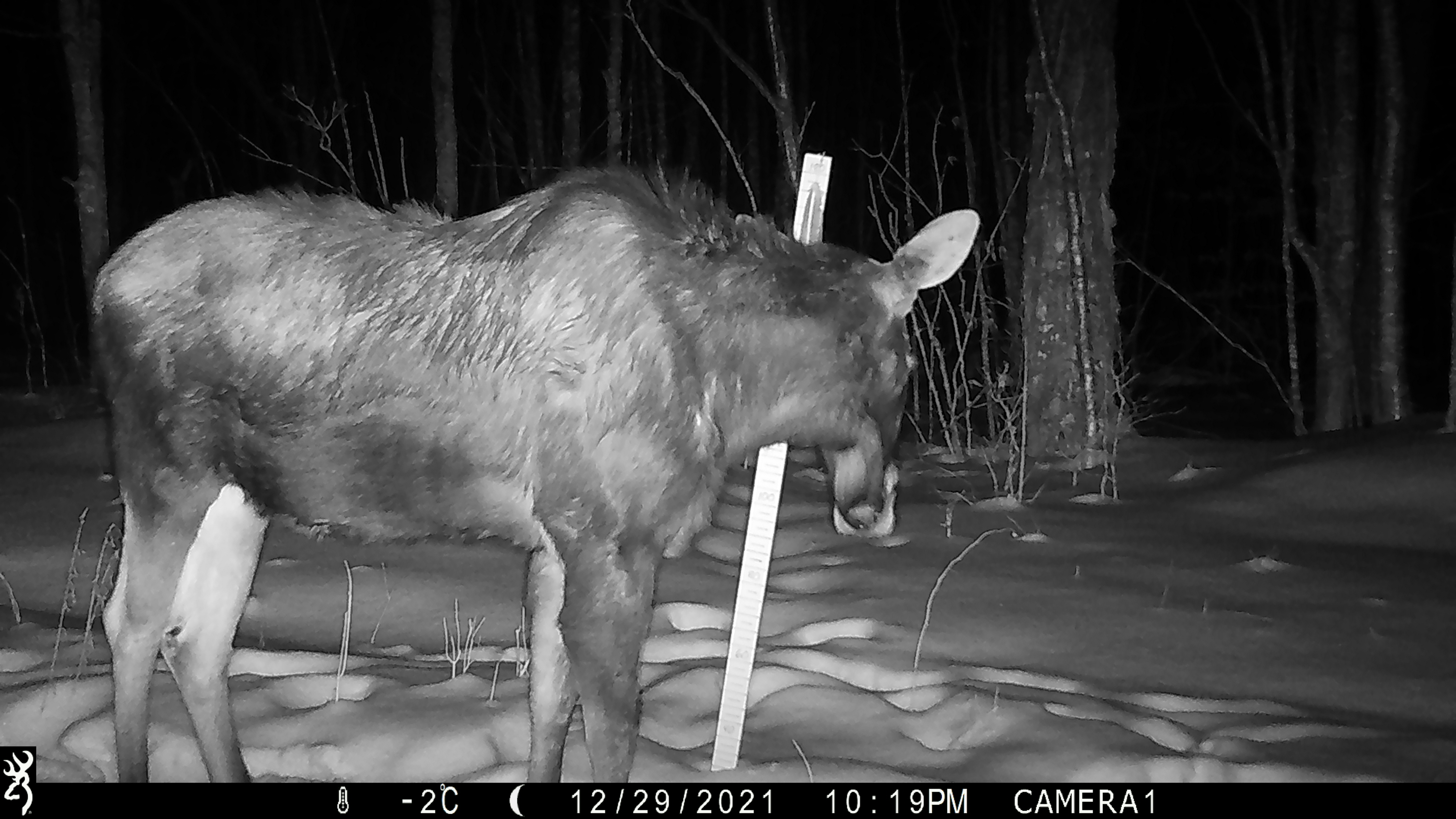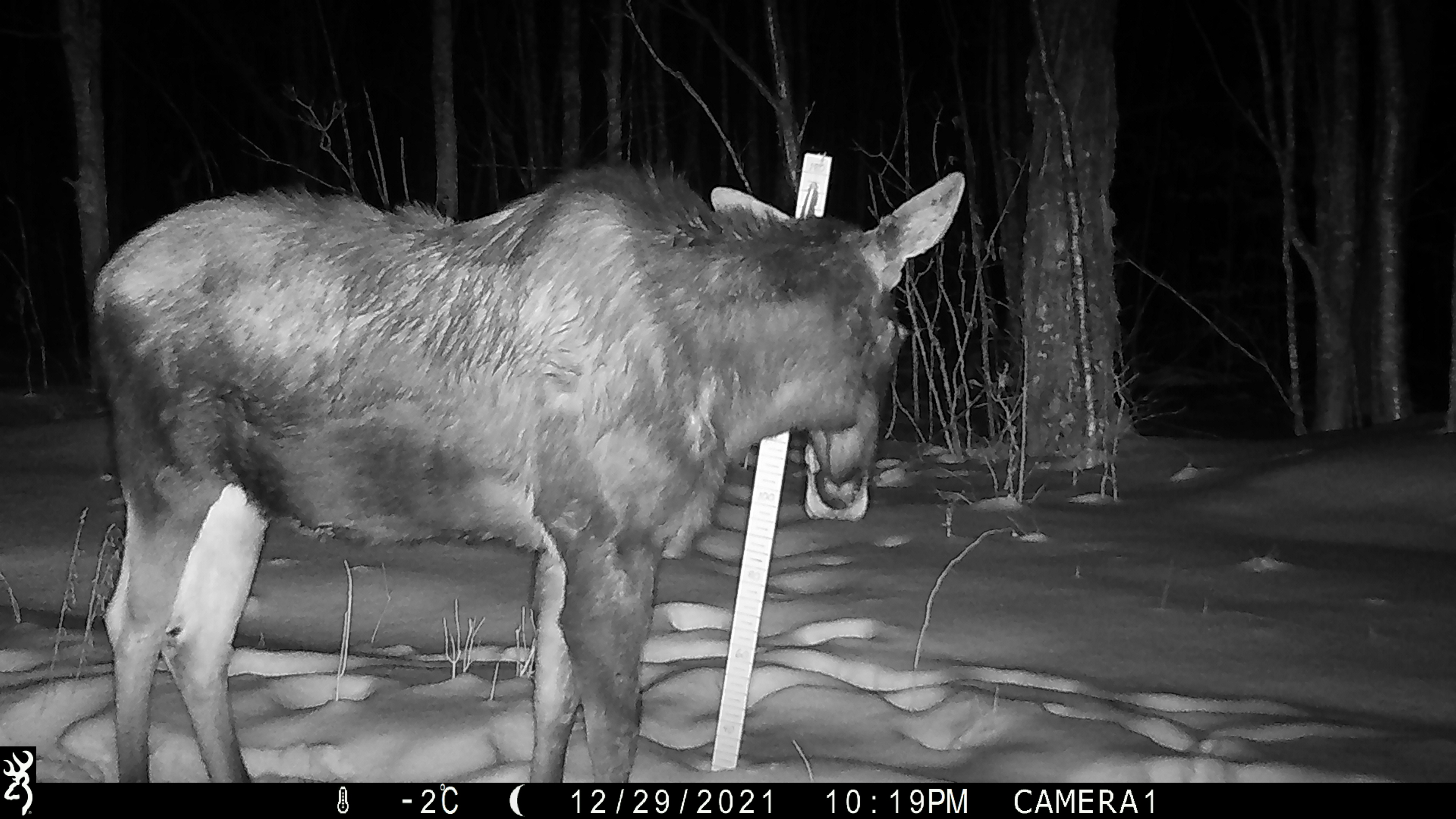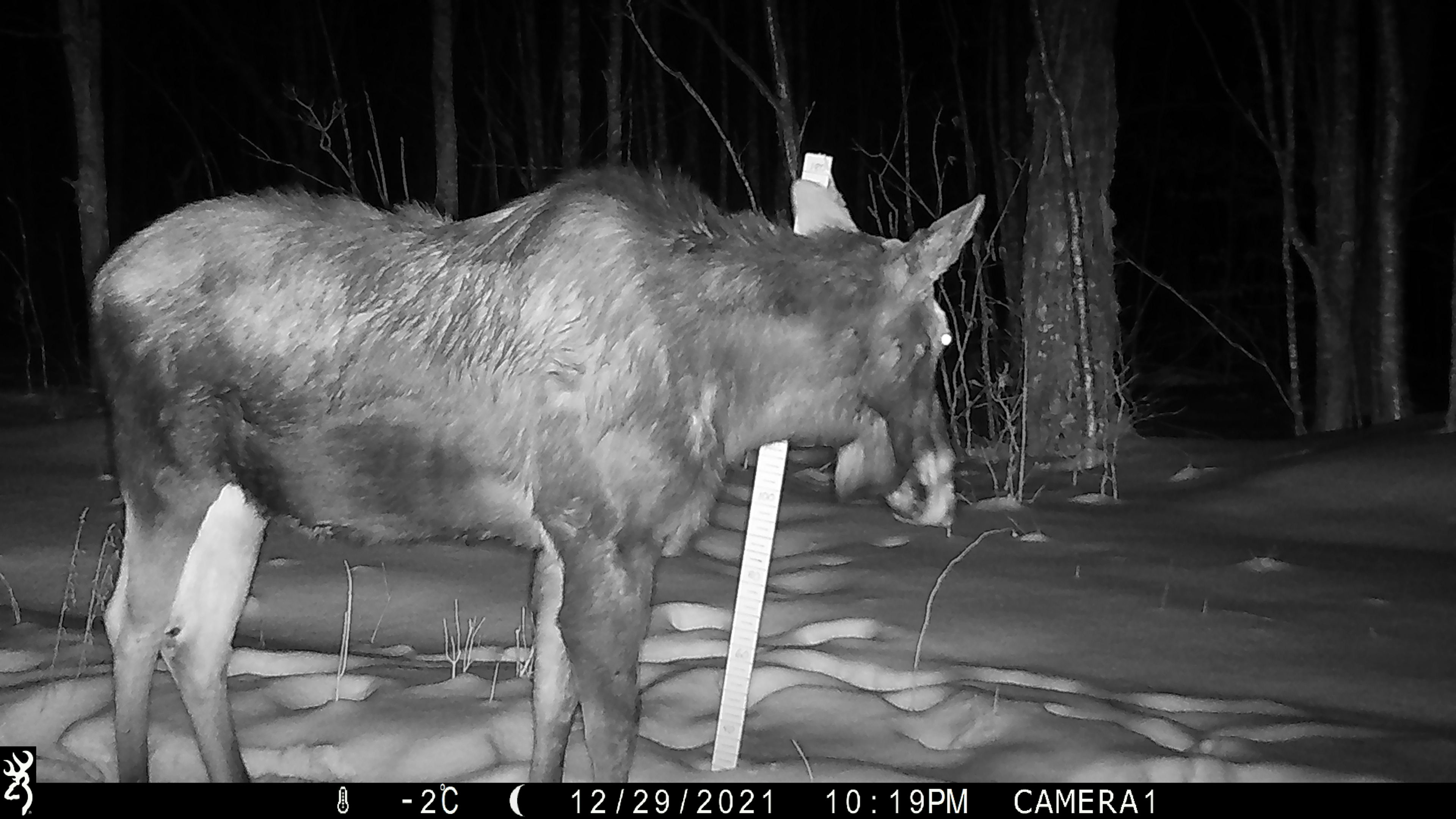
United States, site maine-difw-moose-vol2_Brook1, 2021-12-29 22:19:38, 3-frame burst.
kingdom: Animalia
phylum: Chordata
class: Mammalia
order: Artiodactyla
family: Cervidae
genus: Alces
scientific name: Alces alces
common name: moose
Moose (Alces alces).